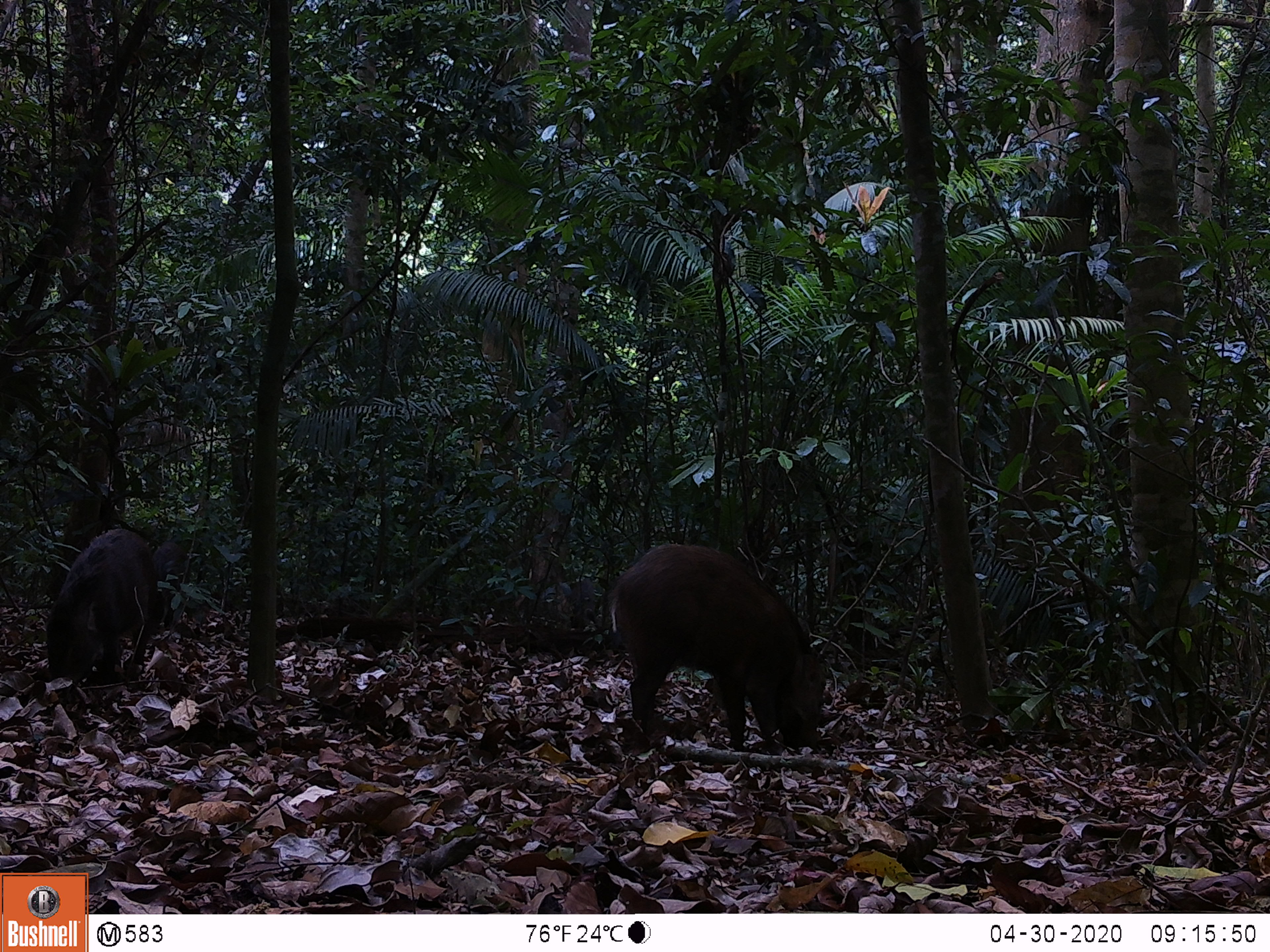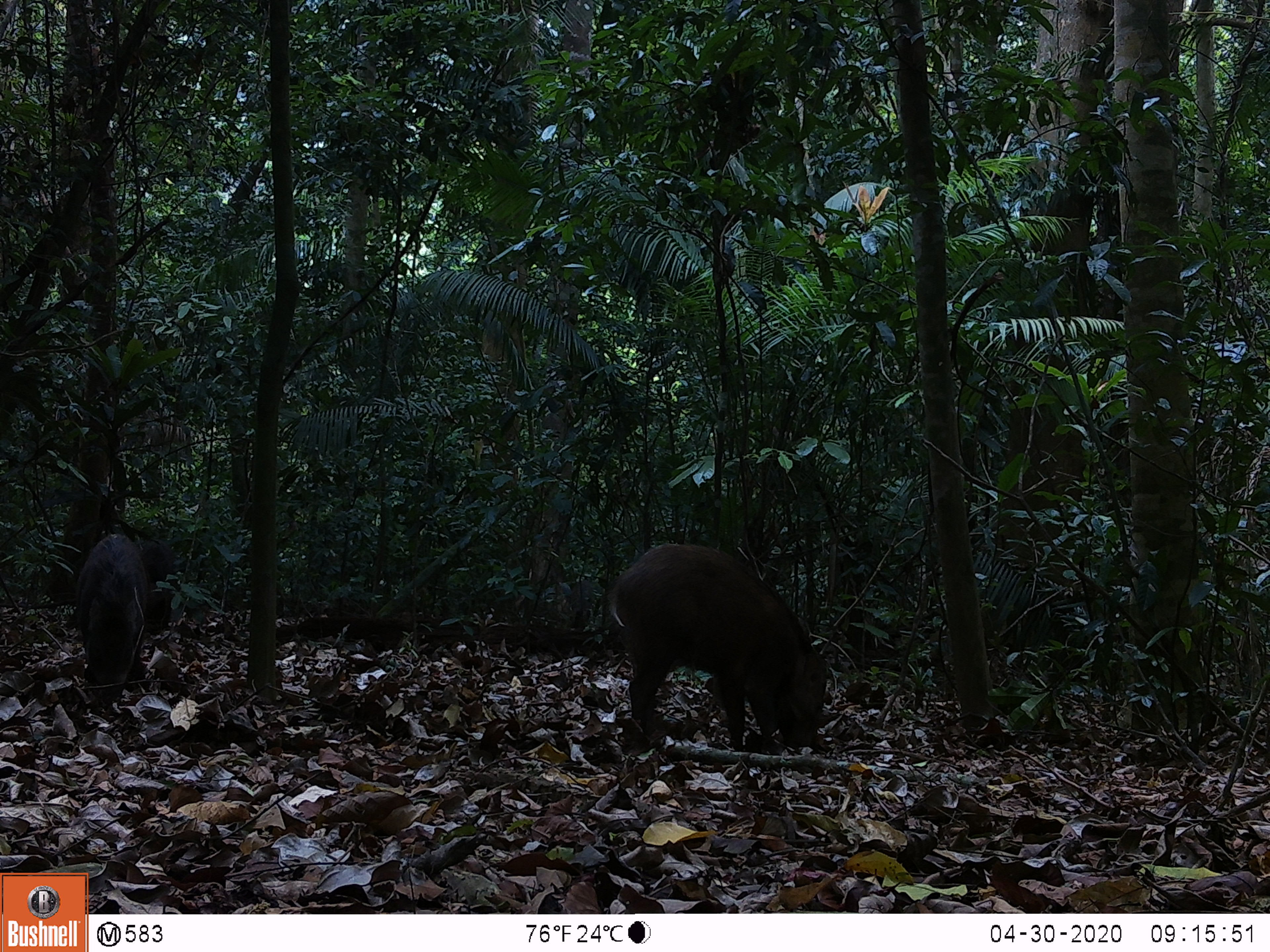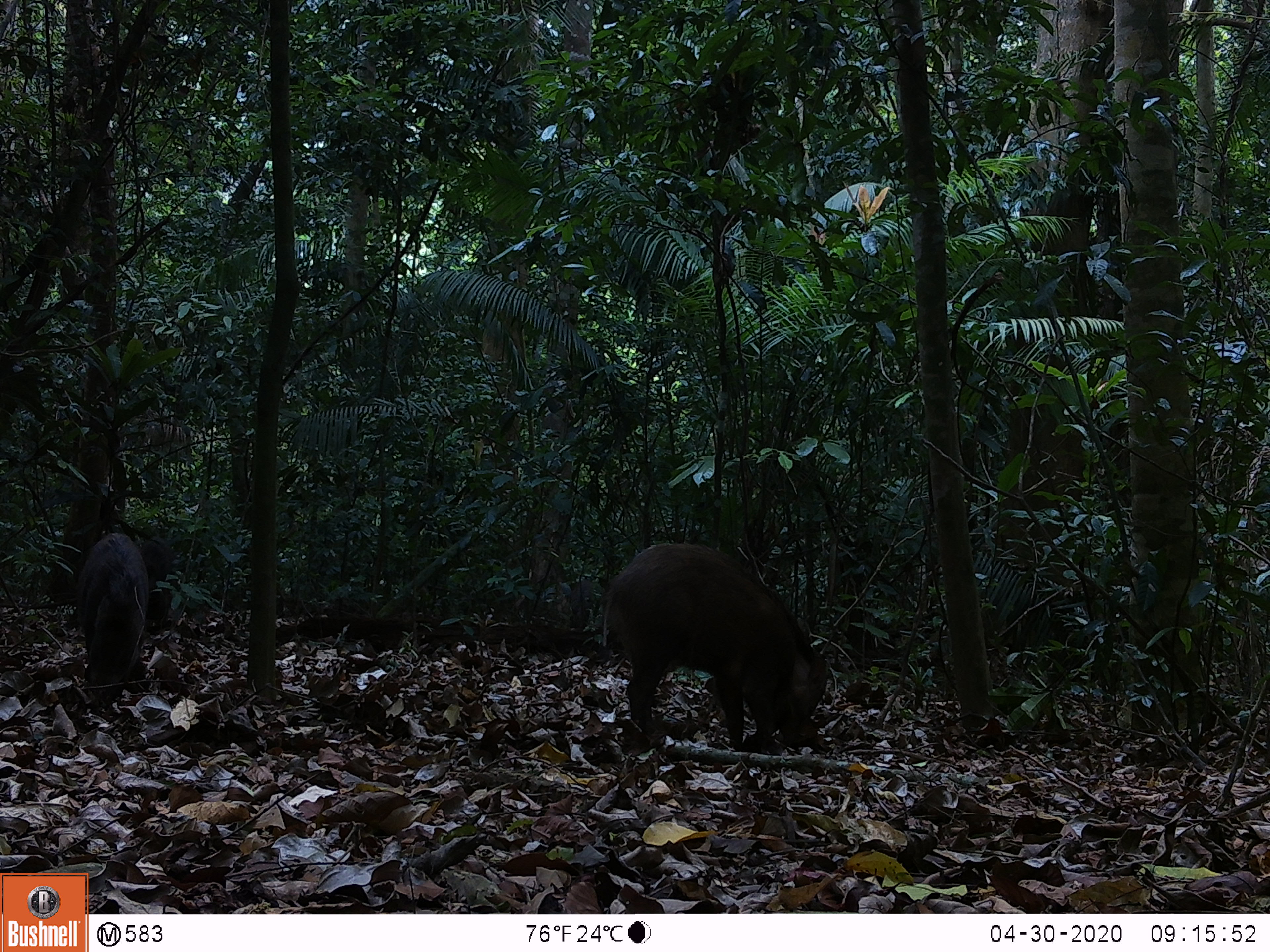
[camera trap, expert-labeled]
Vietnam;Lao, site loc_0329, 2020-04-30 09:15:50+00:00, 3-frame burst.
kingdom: Animalia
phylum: Chordata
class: Mammalia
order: Artiodactyla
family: Suidae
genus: Sus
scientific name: Sus scrofa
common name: eurasian wild pig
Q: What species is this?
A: Eurasian wild pig (Sus scrofa).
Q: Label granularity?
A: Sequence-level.